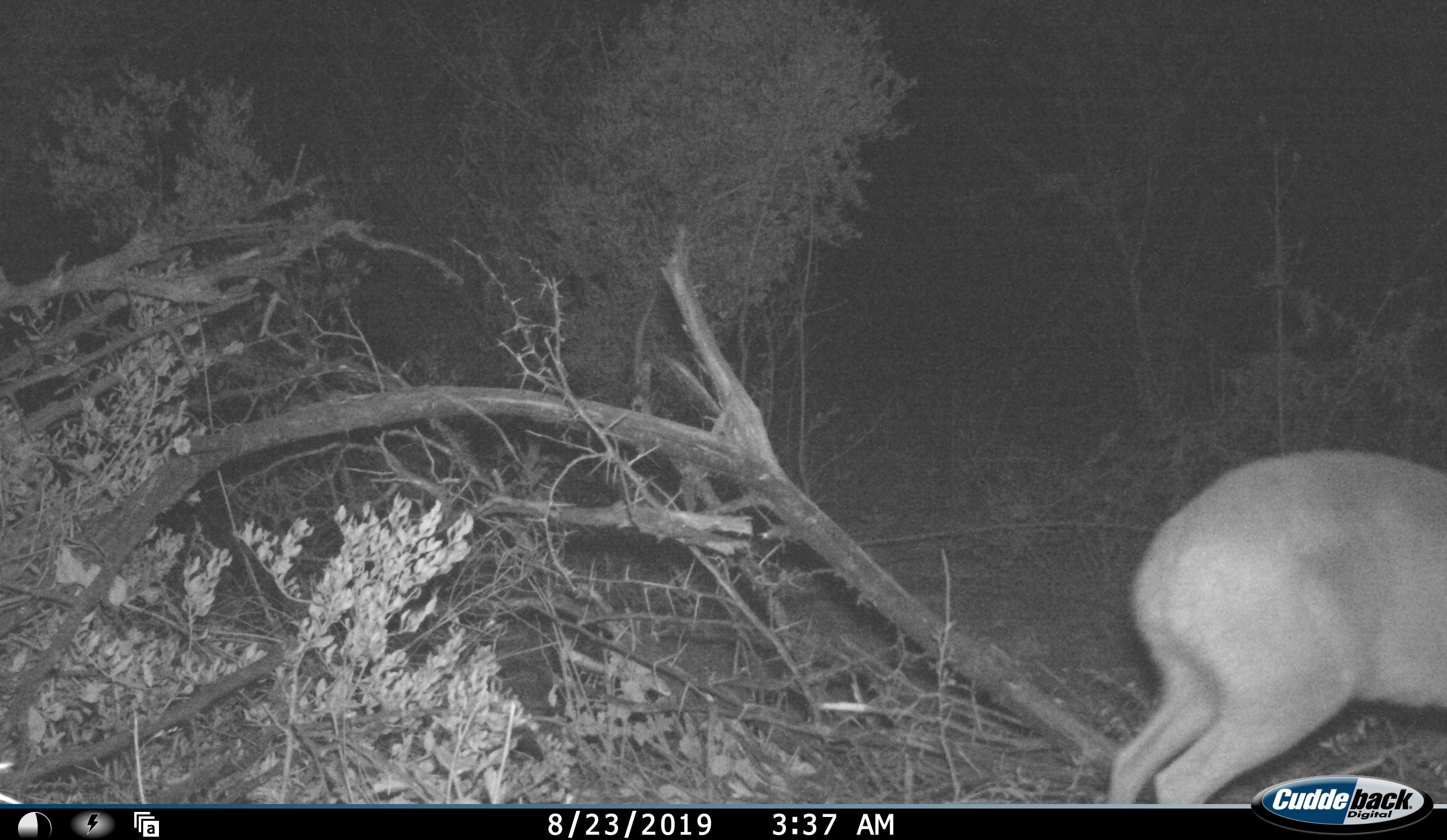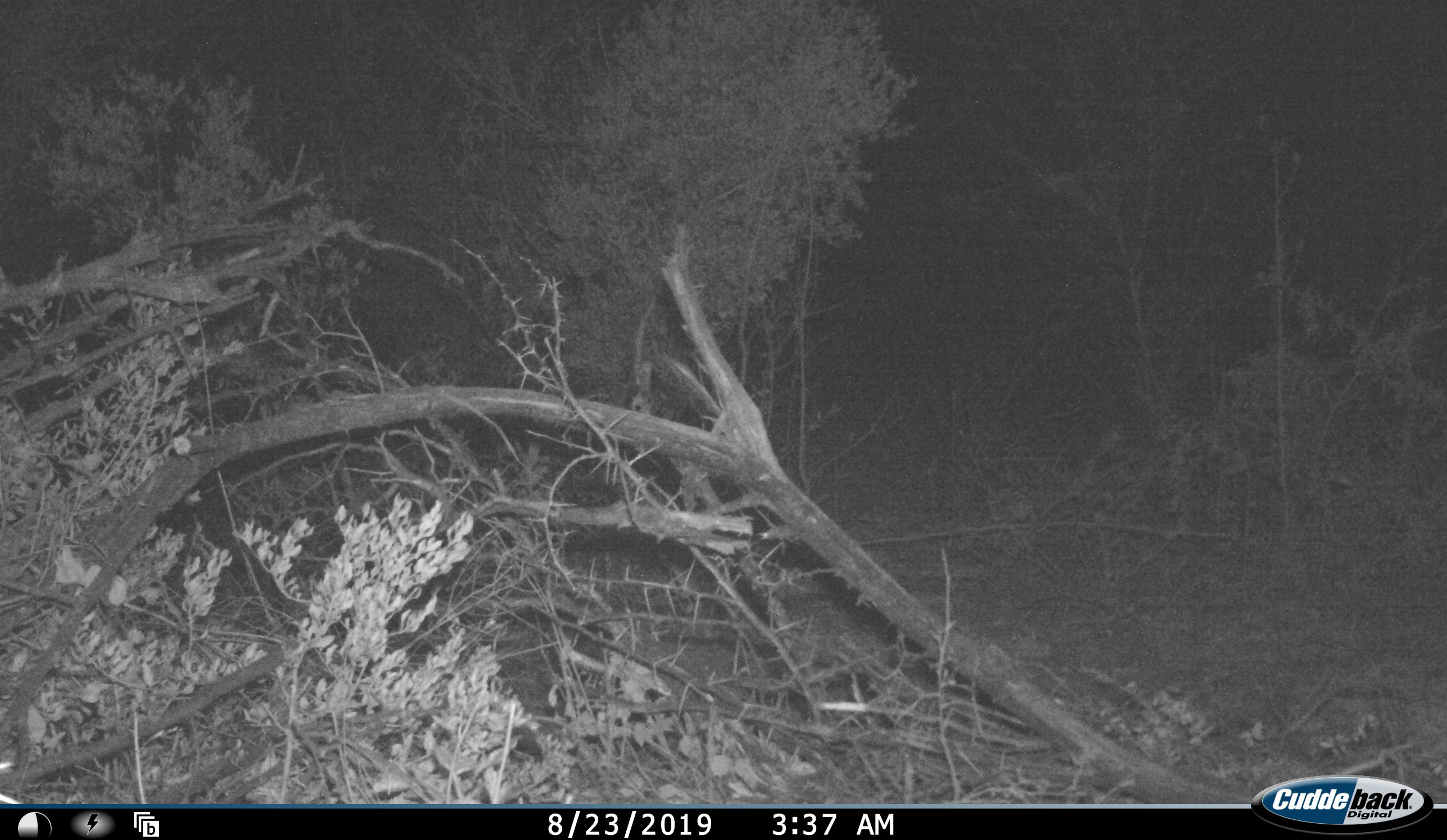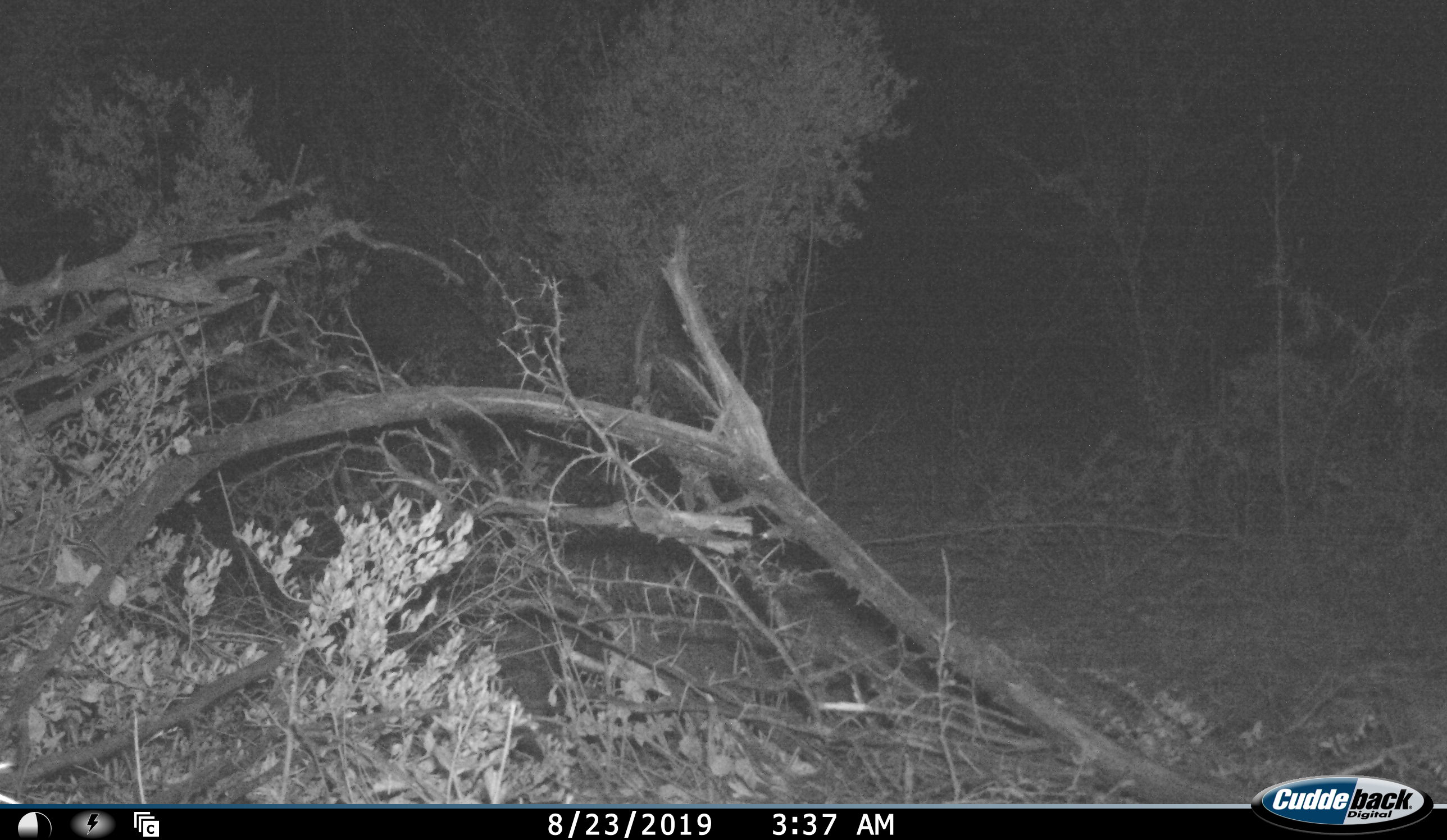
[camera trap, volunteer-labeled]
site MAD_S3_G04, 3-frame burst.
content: unidentified animal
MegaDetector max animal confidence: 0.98